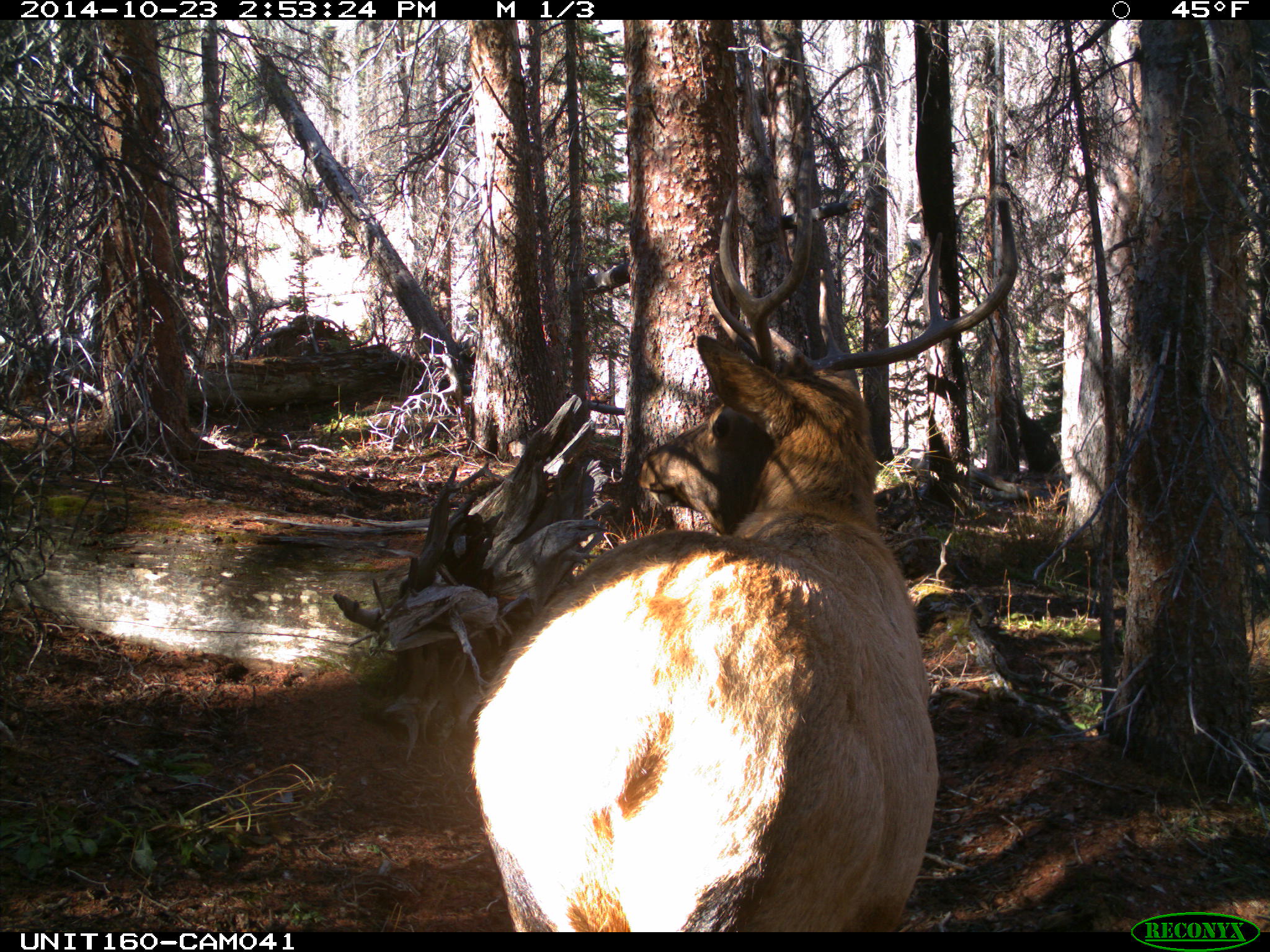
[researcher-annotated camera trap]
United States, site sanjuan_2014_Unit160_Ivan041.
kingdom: Animalia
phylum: Chordata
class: Mammalia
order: Artiodactyla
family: Cervidae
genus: Cervus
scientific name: Cervus elaphus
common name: red deer